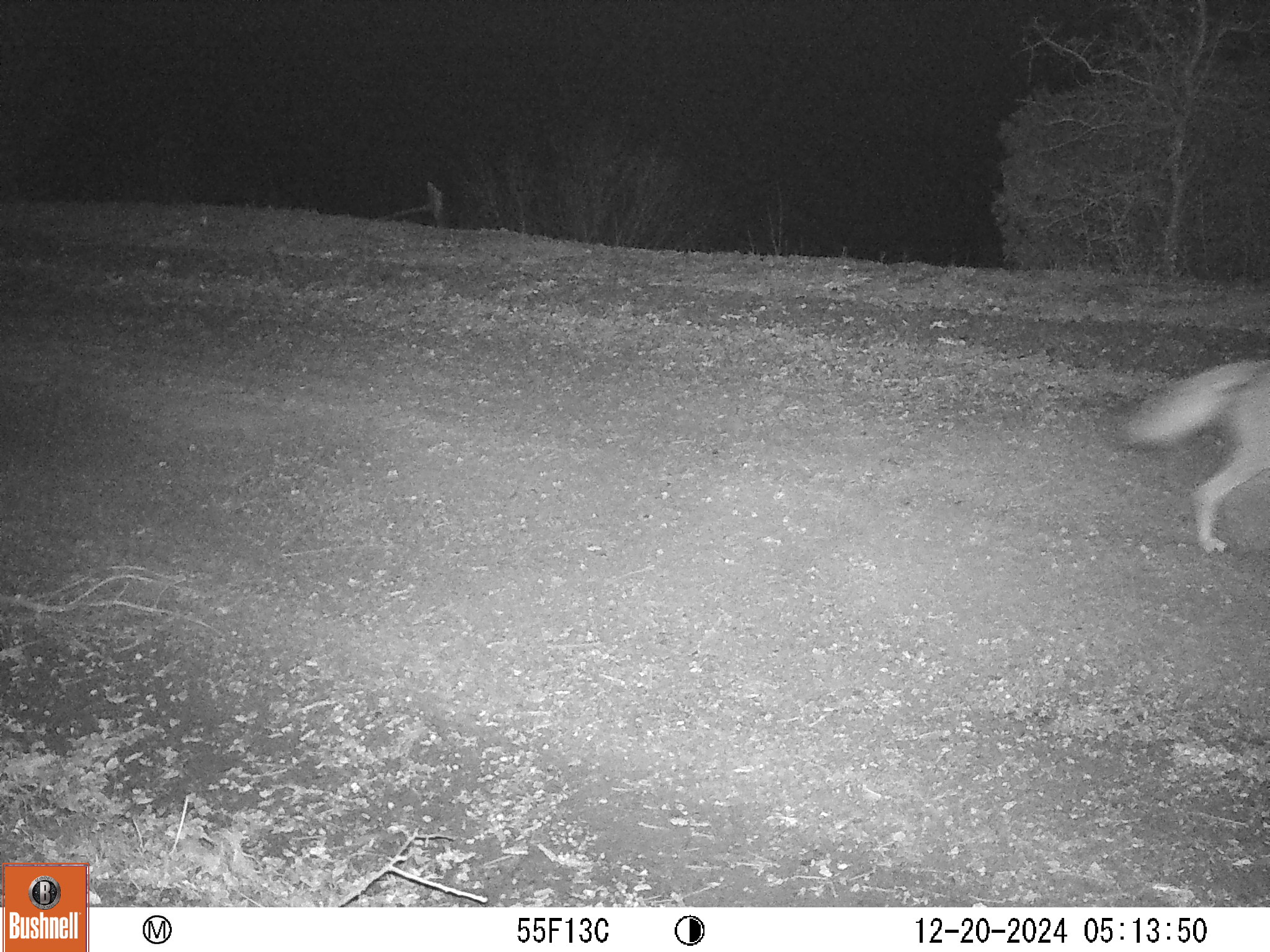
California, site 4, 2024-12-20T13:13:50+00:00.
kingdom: Animalia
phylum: Chordata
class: Mammalia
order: Carnivora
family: Canidae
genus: Canis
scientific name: Canis latrans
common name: coyote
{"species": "coyote (Canis latrans)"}